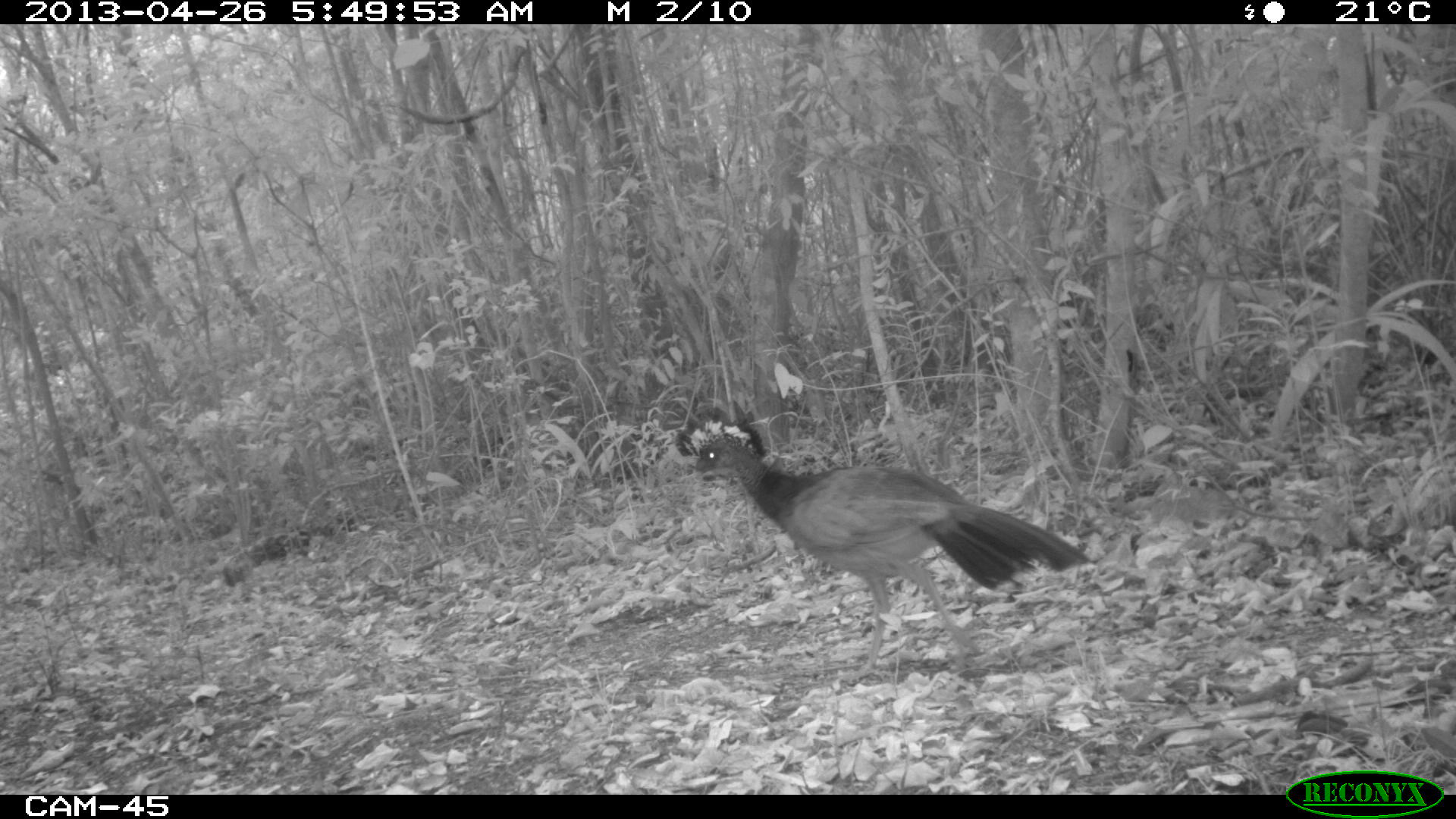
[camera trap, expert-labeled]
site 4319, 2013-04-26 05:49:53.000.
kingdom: Animalia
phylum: Chordata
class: Aves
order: Galliformes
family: Cracidae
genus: Crax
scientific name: Crax rubra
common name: great curassow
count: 1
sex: female